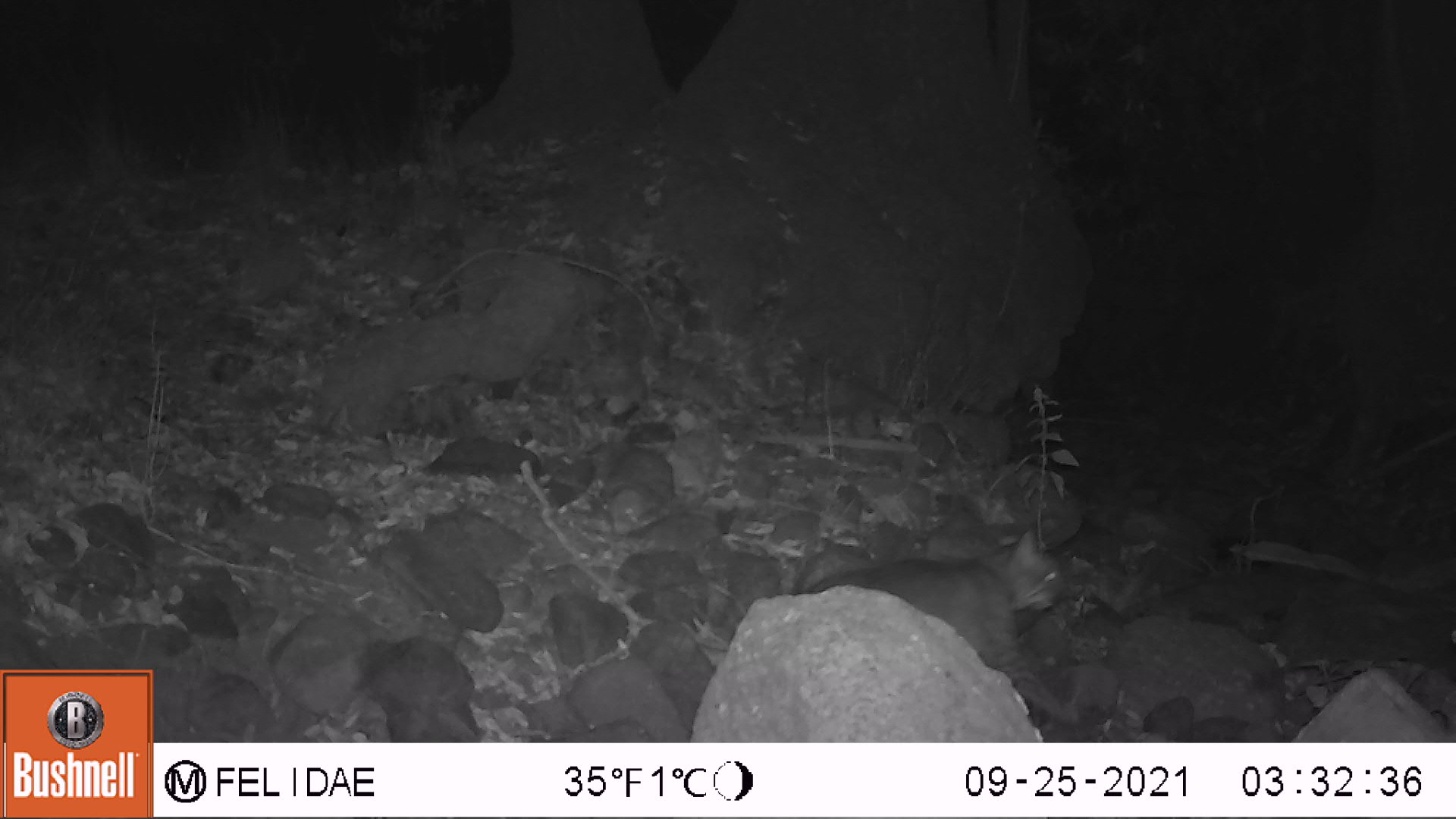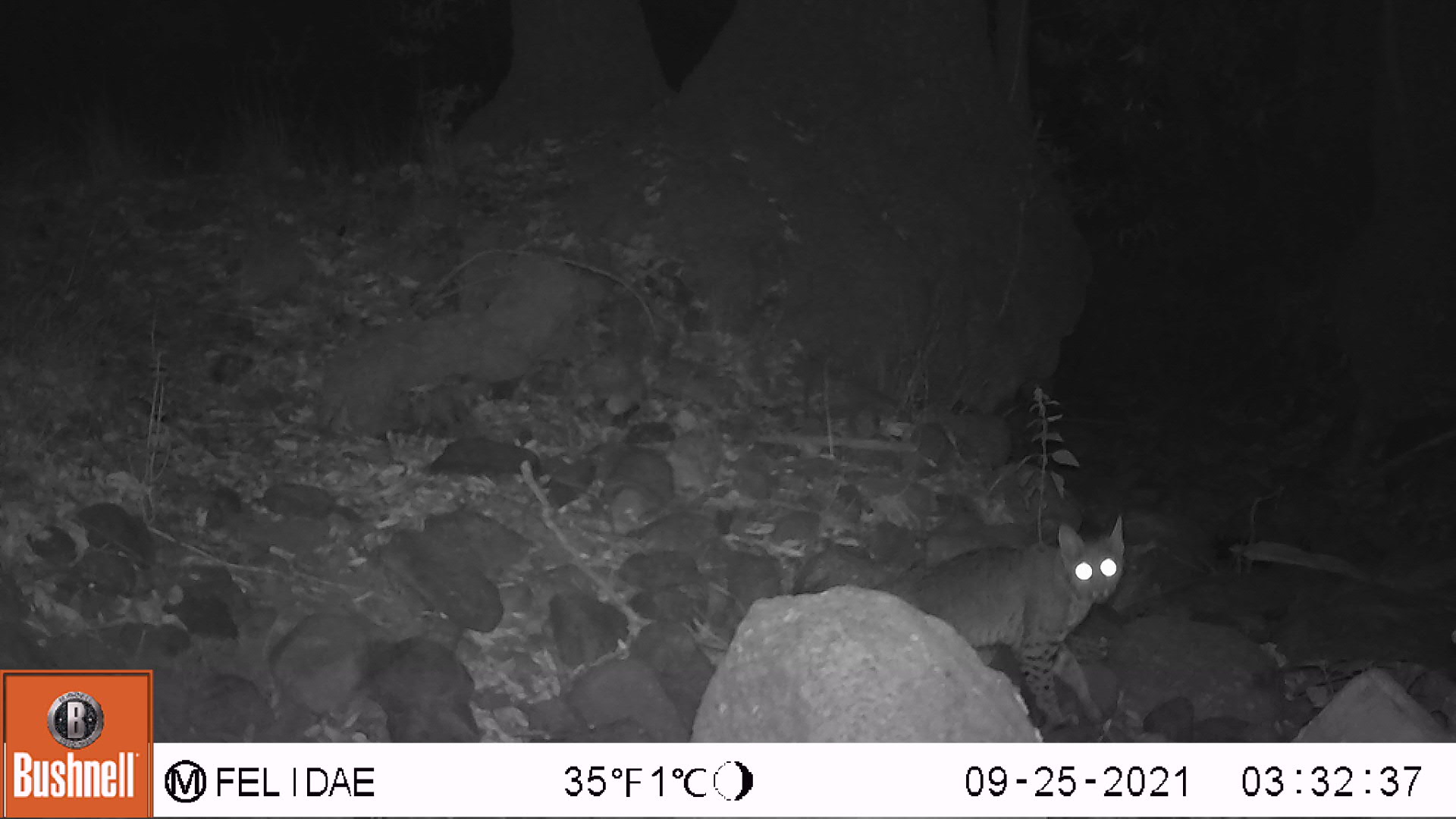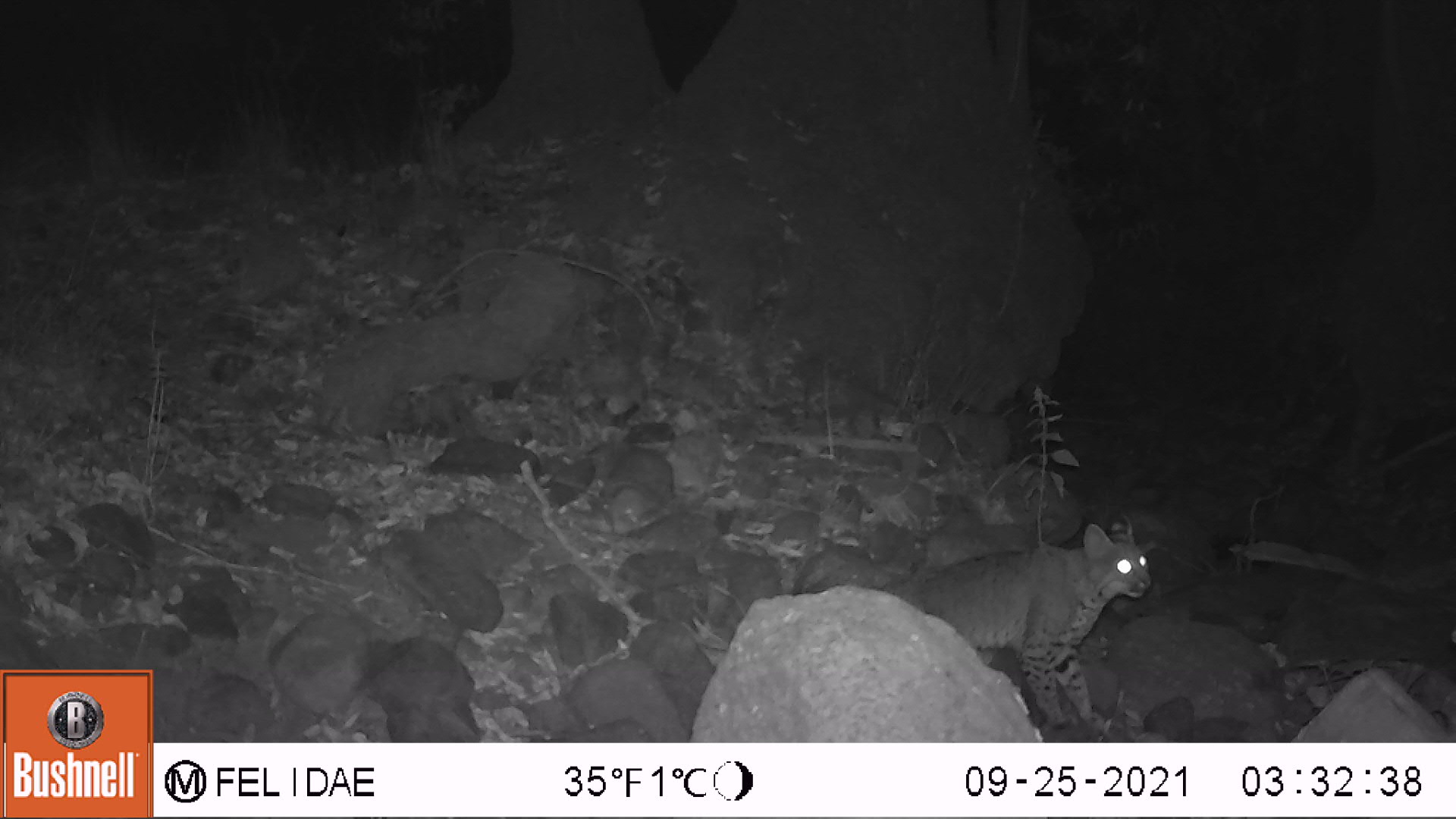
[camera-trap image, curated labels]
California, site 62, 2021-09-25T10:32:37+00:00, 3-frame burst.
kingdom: Animalia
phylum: Chordata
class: Mammalia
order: Carnivora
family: Felidae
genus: Lynx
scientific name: Lynx rufus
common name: bobcat